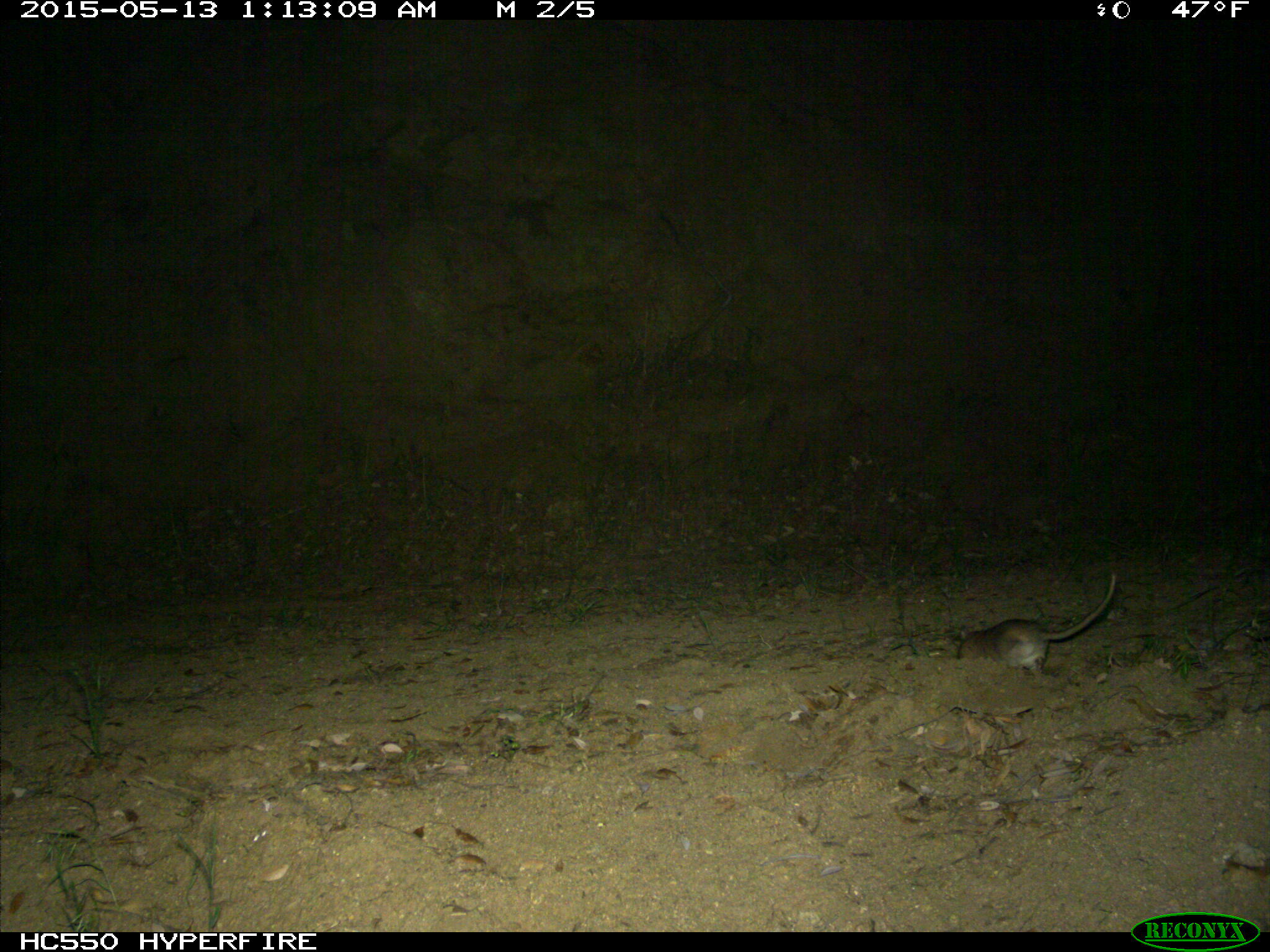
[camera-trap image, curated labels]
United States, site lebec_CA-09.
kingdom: Animalia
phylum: Chordata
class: Mammalia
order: Rodentia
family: Cricetidae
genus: Neotoma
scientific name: Neotoma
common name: pack rat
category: unidentified pack rat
Unidentified pack rat (pack rat) (Neotoma).